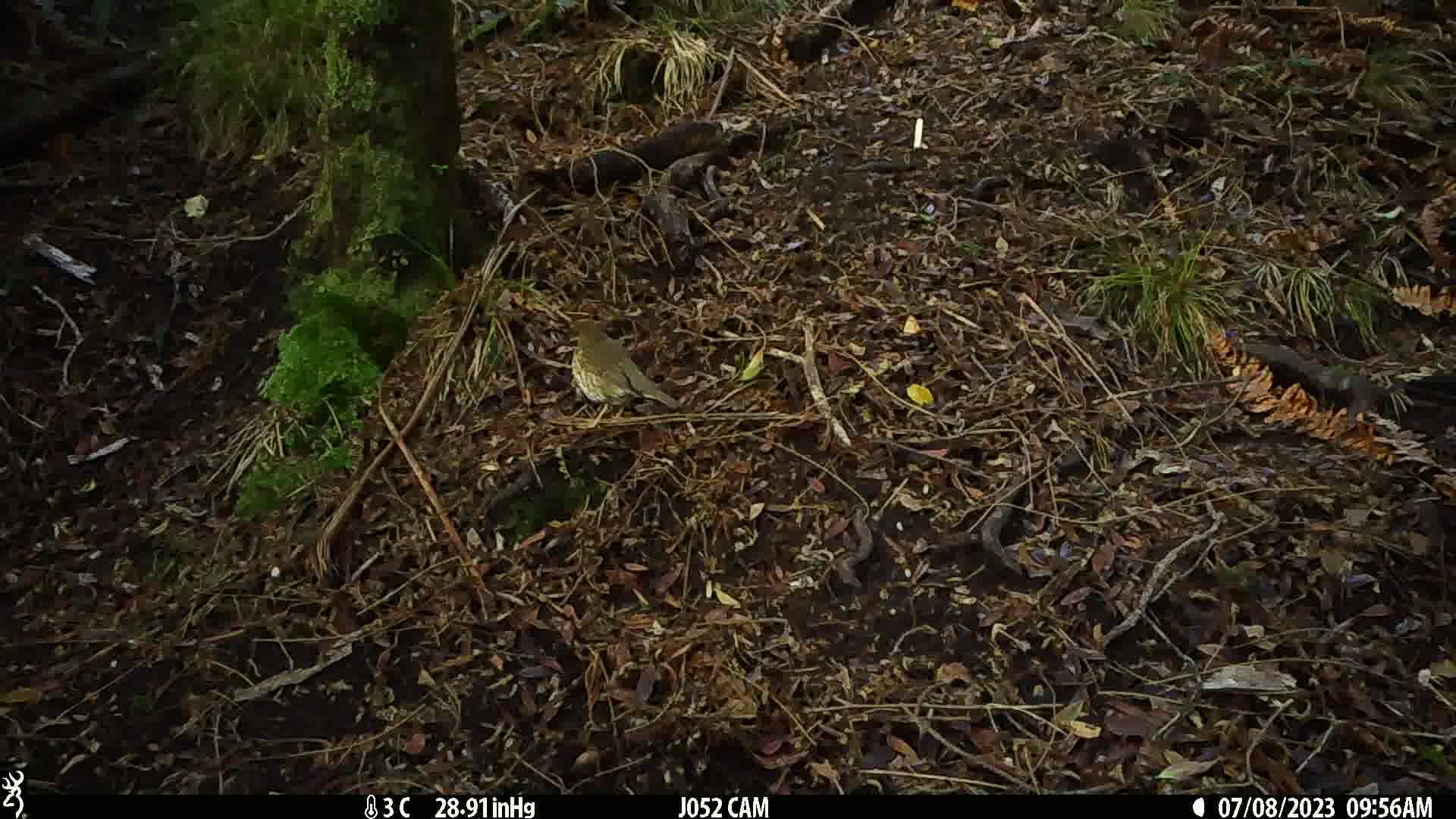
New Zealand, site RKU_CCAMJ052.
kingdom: Animalia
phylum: Chordata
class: Aves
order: Passeriformes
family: Turdidae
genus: Turdus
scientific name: Turdus philomelos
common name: song thrush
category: thrush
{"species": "thrush (song thrush) (Turdus philomelos)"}